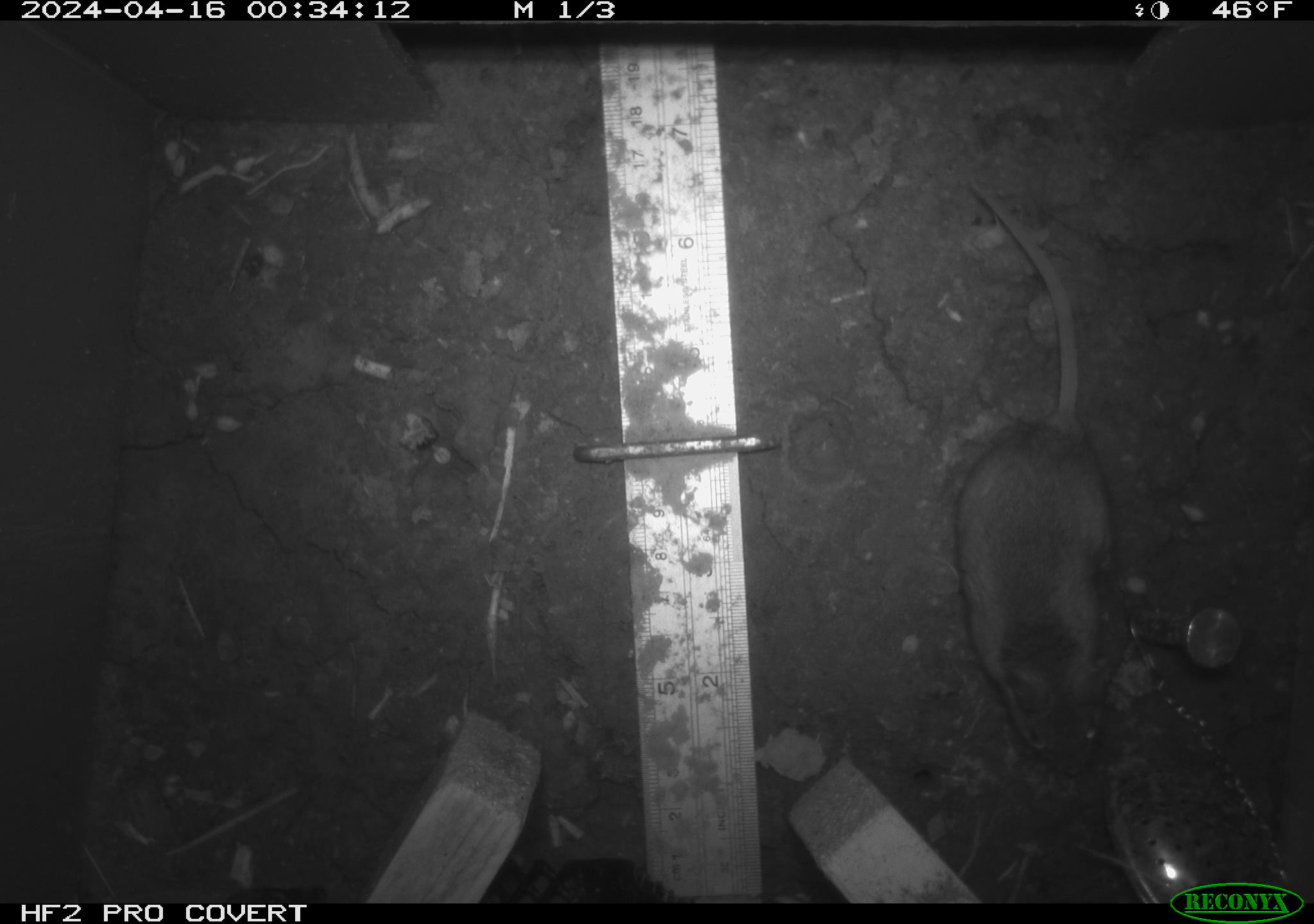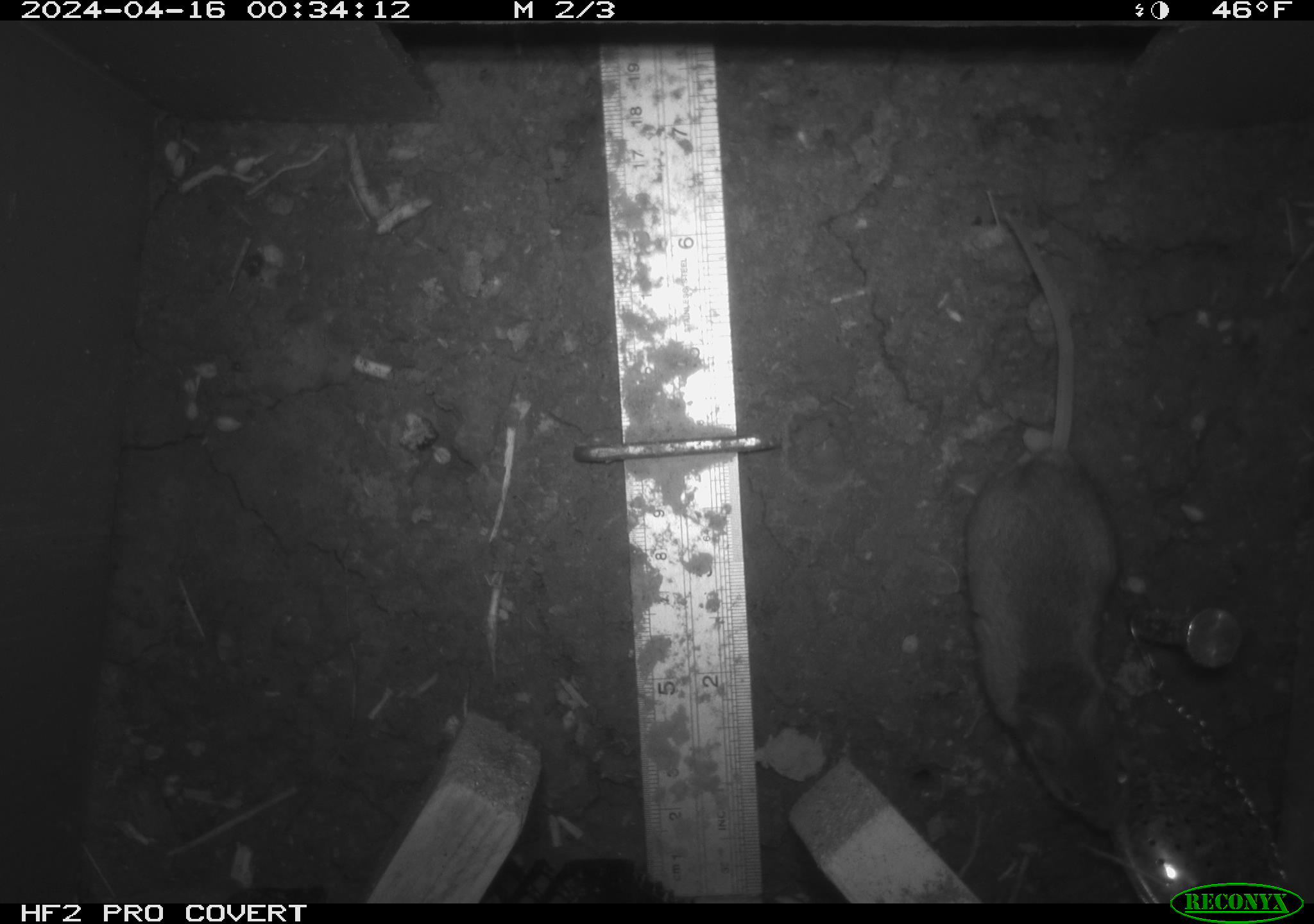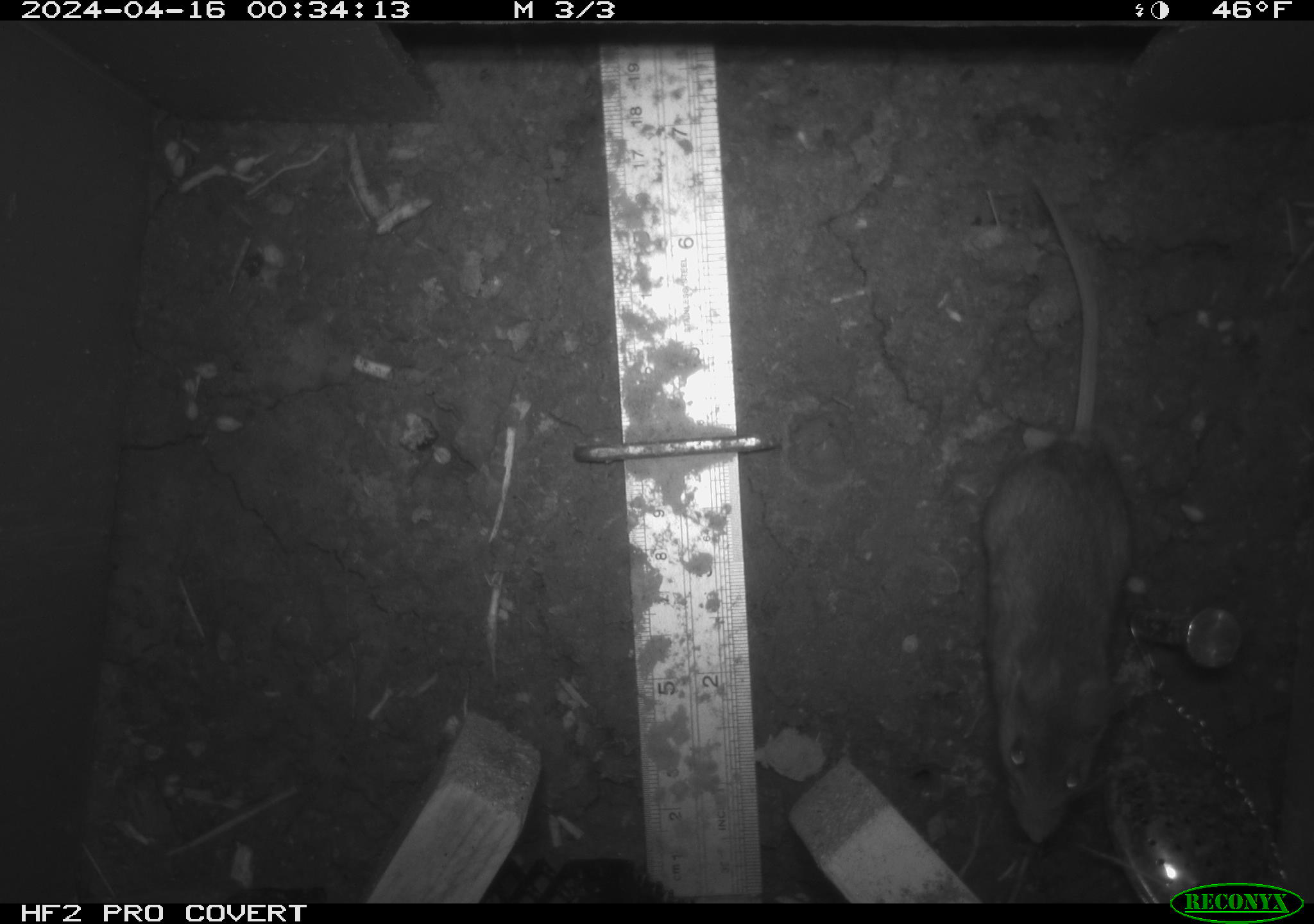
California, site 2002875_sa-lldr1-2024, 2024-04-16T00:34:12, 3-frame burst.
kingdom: Animalia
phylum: Chordata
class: Mammalia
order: Rodentia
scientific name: Rodentia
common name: rodent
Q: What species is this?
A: Rodent (Rodentia).